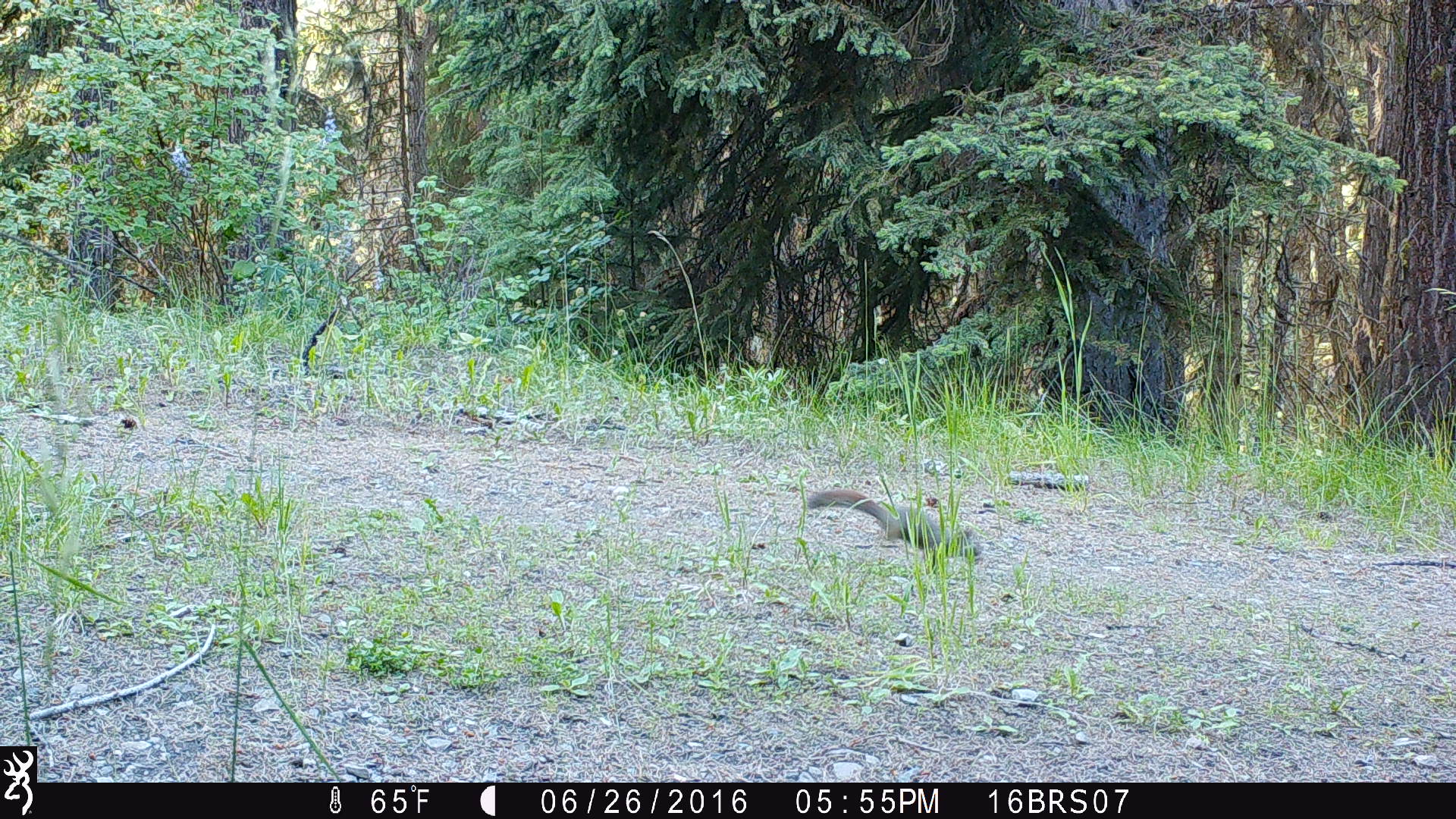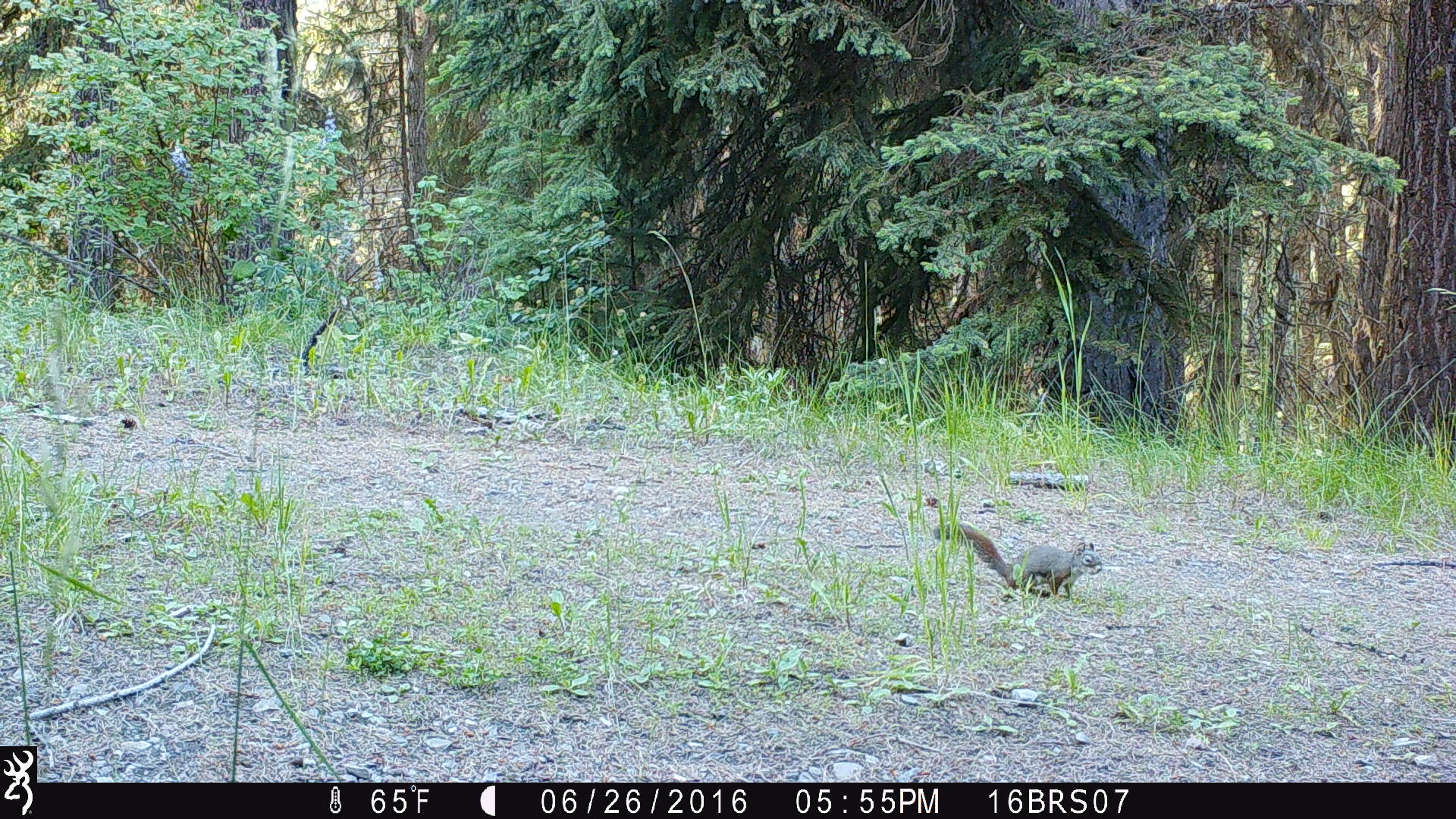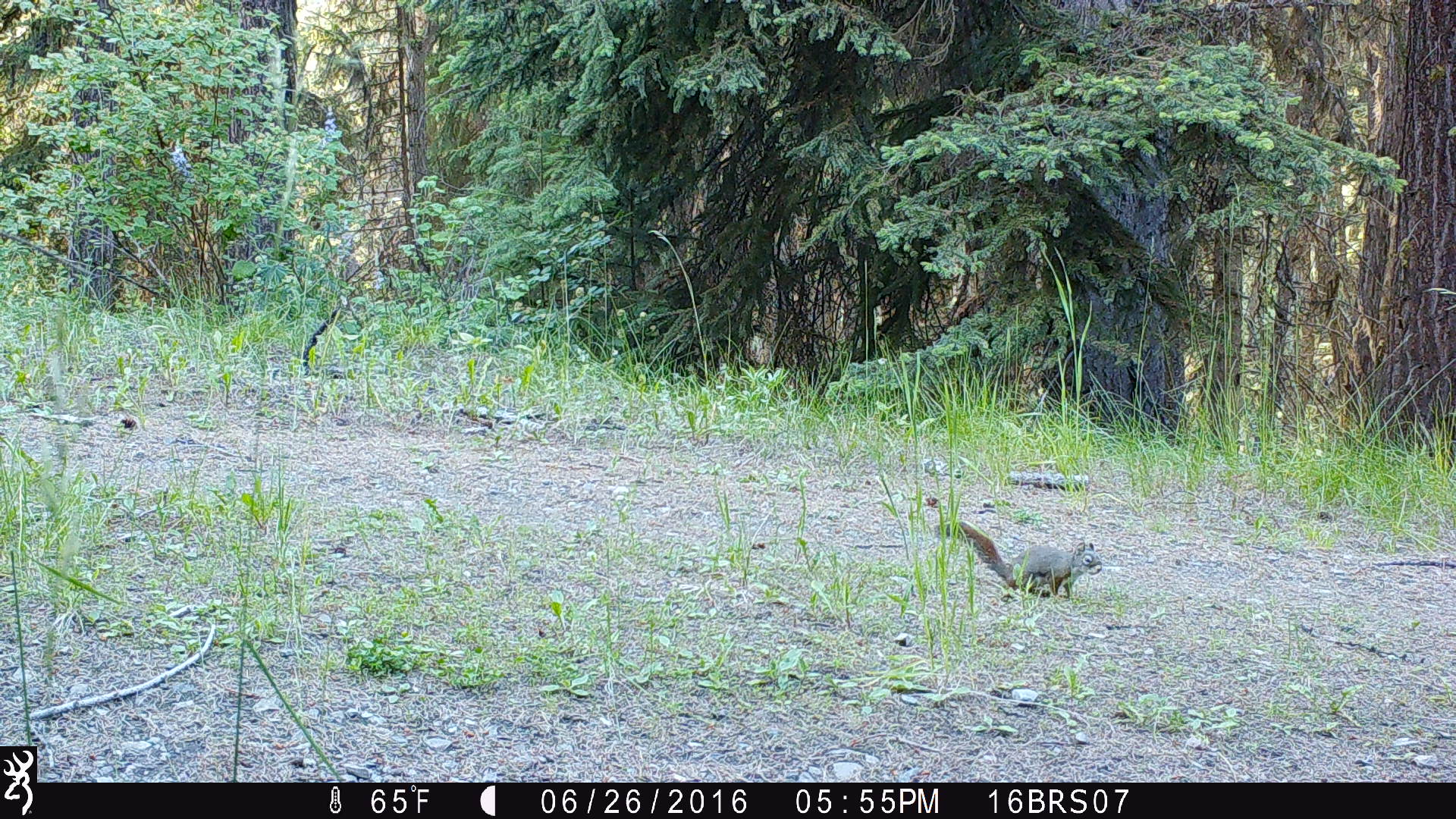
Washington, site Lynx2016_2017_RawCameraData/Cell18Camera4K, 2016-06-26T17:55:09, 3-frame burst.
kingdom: Animalia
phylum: Chordata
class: Mammalia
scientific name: Mammalia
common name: small mammal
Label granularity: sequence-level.